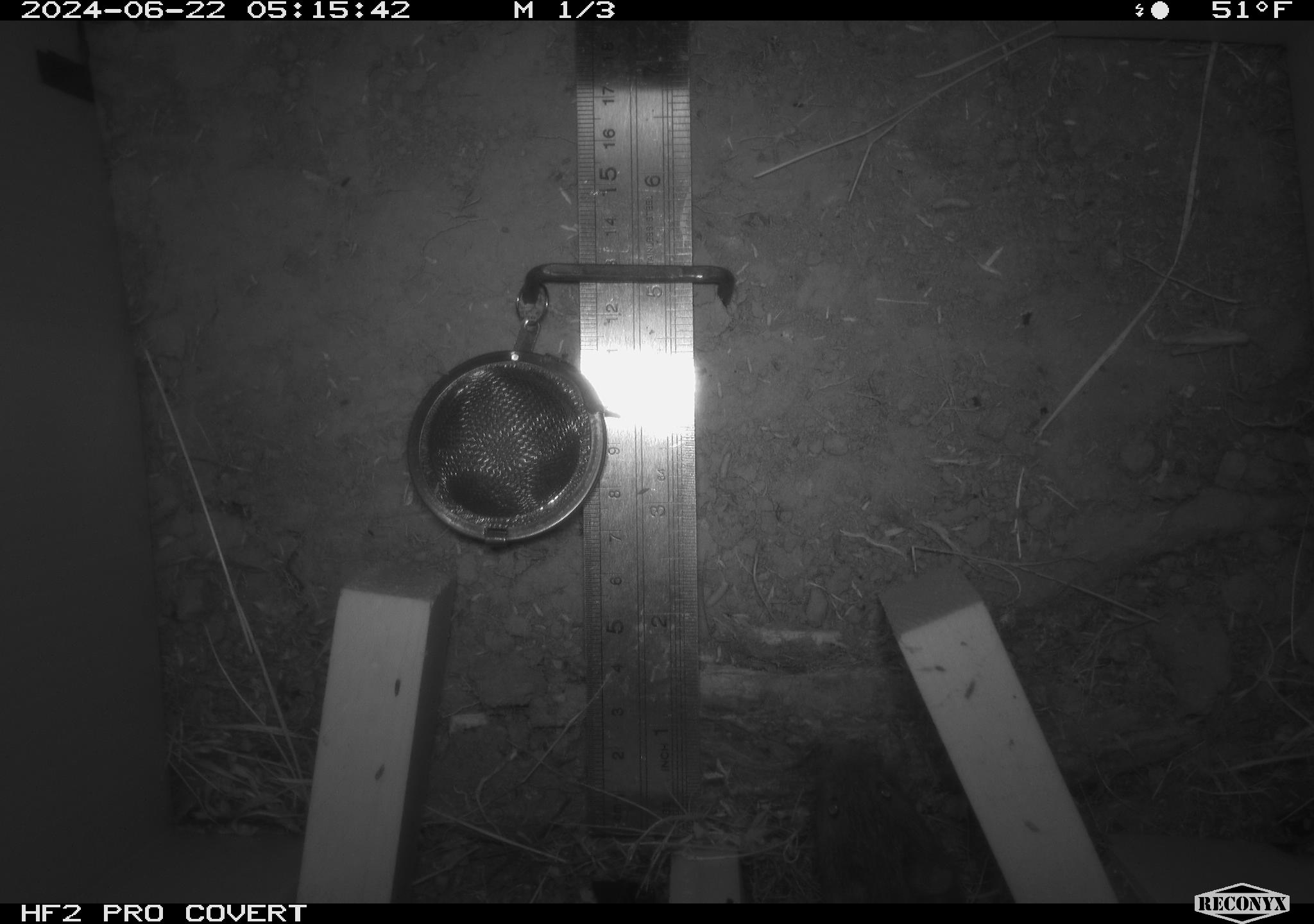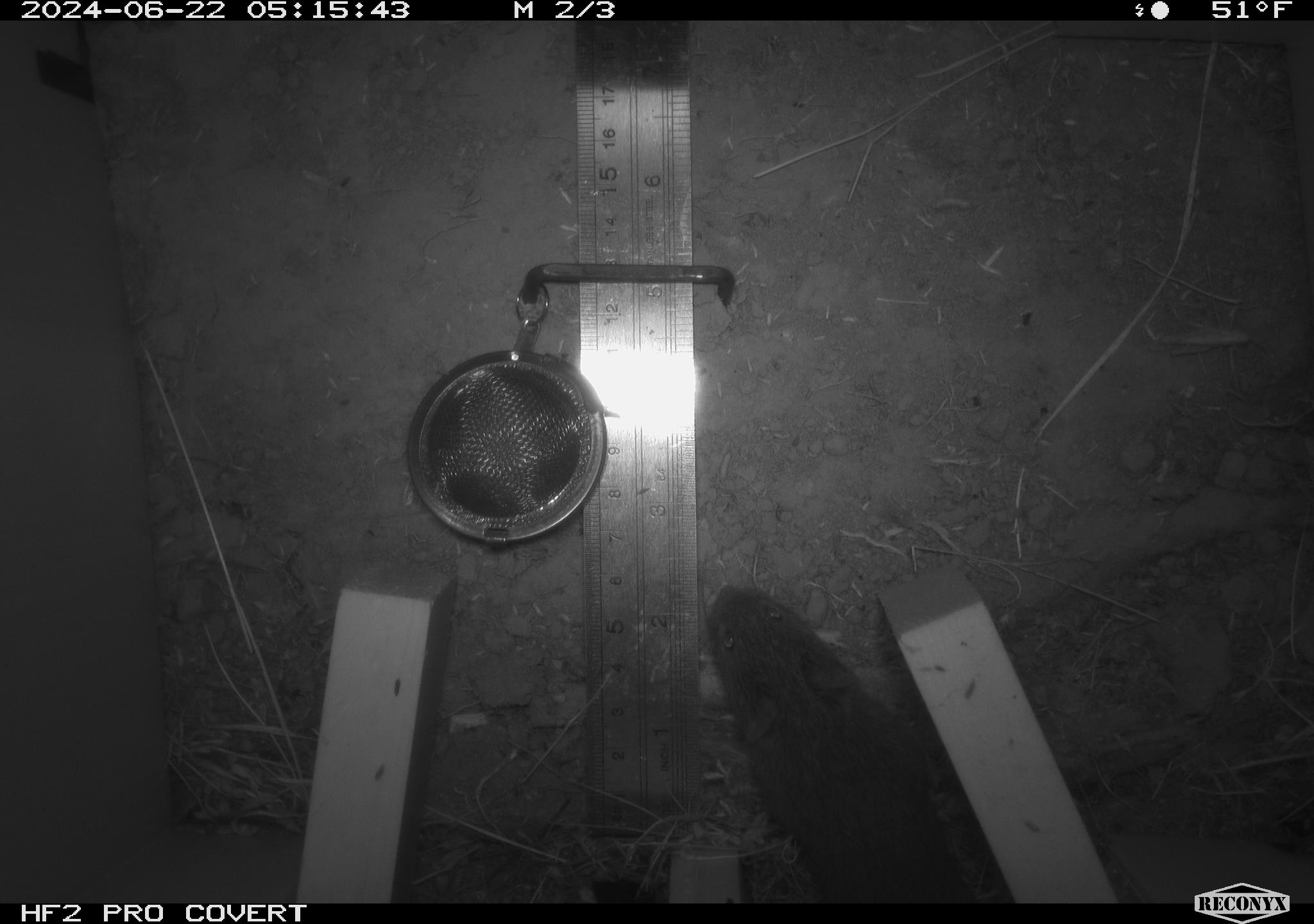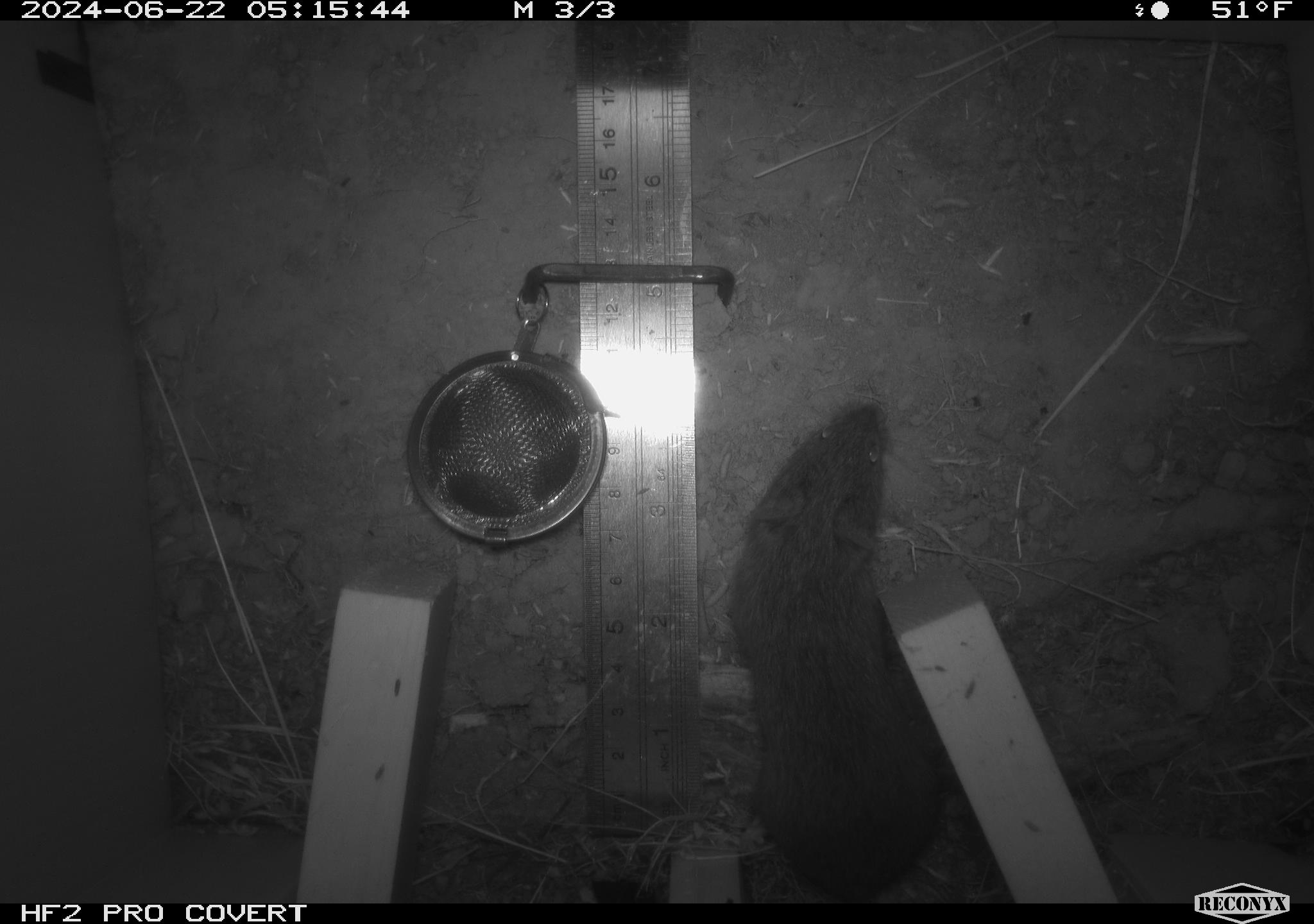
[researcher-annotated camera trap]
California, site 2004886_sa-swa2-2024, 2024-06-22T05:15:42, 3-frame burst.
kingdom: Animalia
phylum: Chordata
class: Mammalia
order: Rodentia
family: Cricetidae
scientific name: Arvicolinae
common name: voles, lemmings, and muskrats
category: arvicolinae subfamily